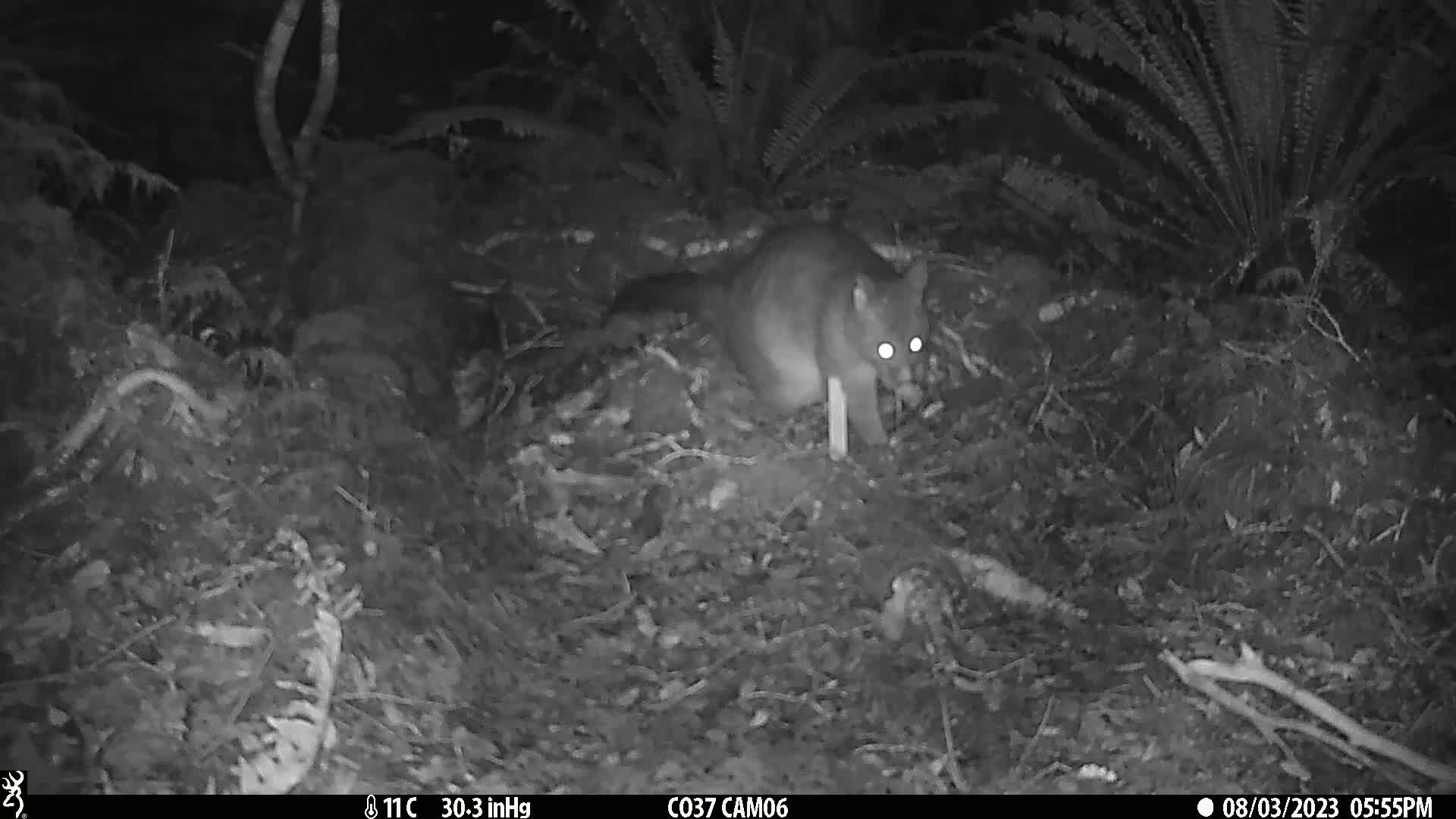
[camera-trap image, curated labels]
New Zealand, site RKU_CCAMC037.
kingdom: Animalia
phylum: Chordata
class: Mammalia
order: Diprotodontia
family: Phalangeridae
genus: Trichosurus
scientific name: Trichosurus vulpecula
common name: common brushtail possum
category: possum